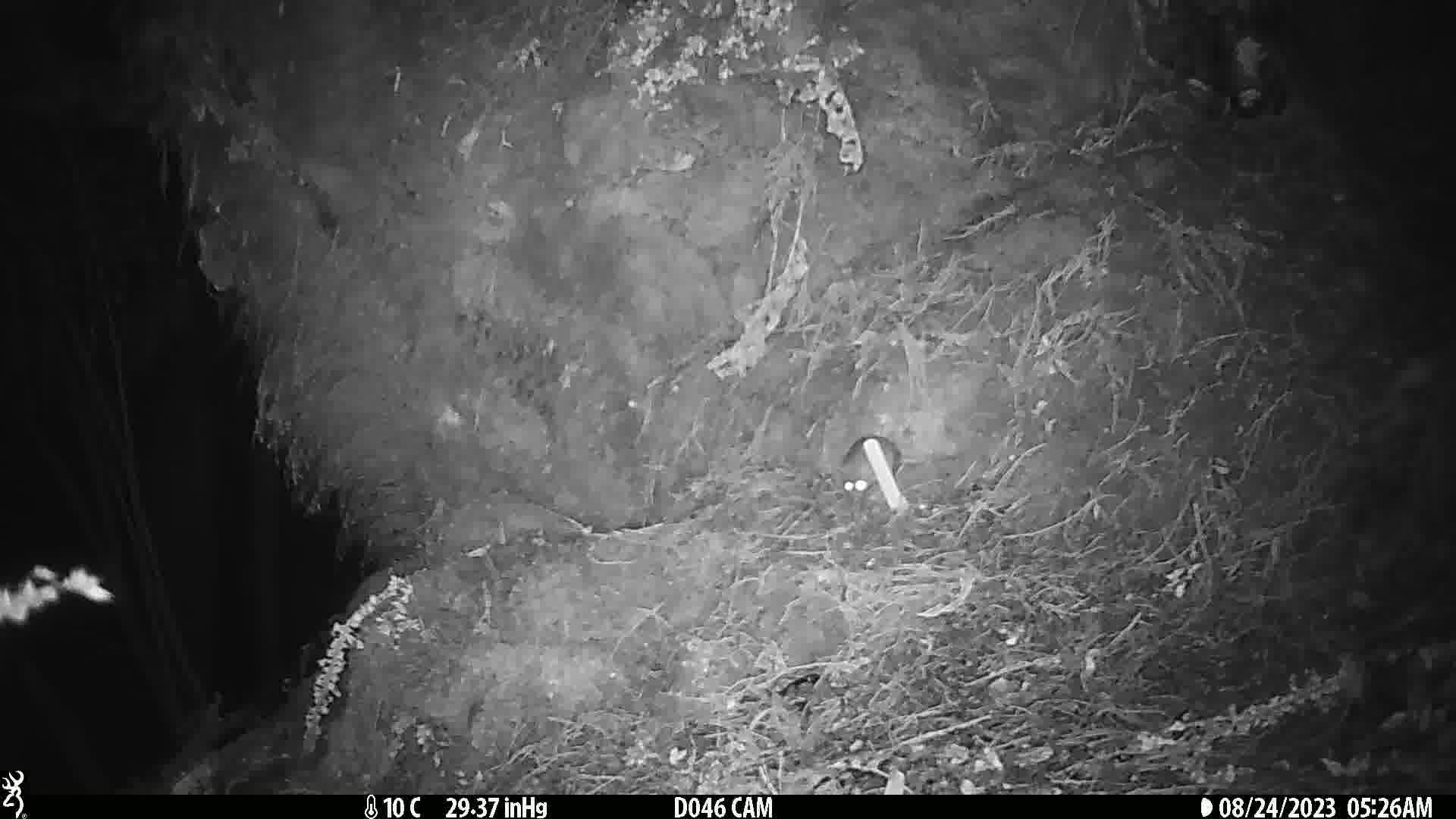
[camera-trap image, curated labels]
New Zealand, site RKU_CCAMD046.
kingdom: Animalia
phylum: Chordata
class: Mammalia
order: Rodentia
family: Muridae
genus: Rattus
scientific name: Rattus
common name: rat